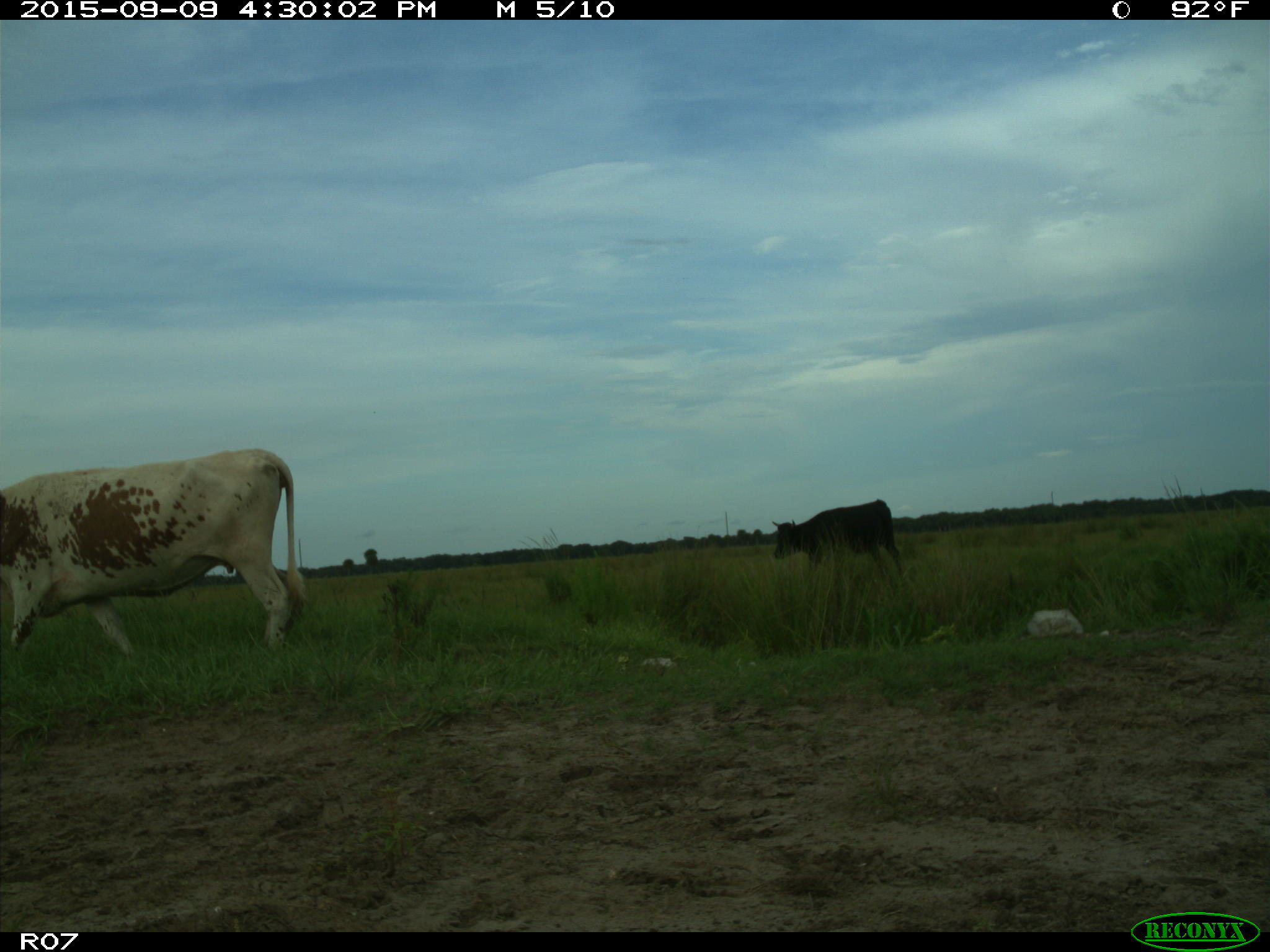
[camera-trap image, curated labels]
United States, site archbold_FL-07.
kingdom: Animalia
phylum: Chordata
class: Mammalia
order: Artiodactyla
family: Bovidae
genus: Bos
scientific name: Bos taurus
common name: domestic cow